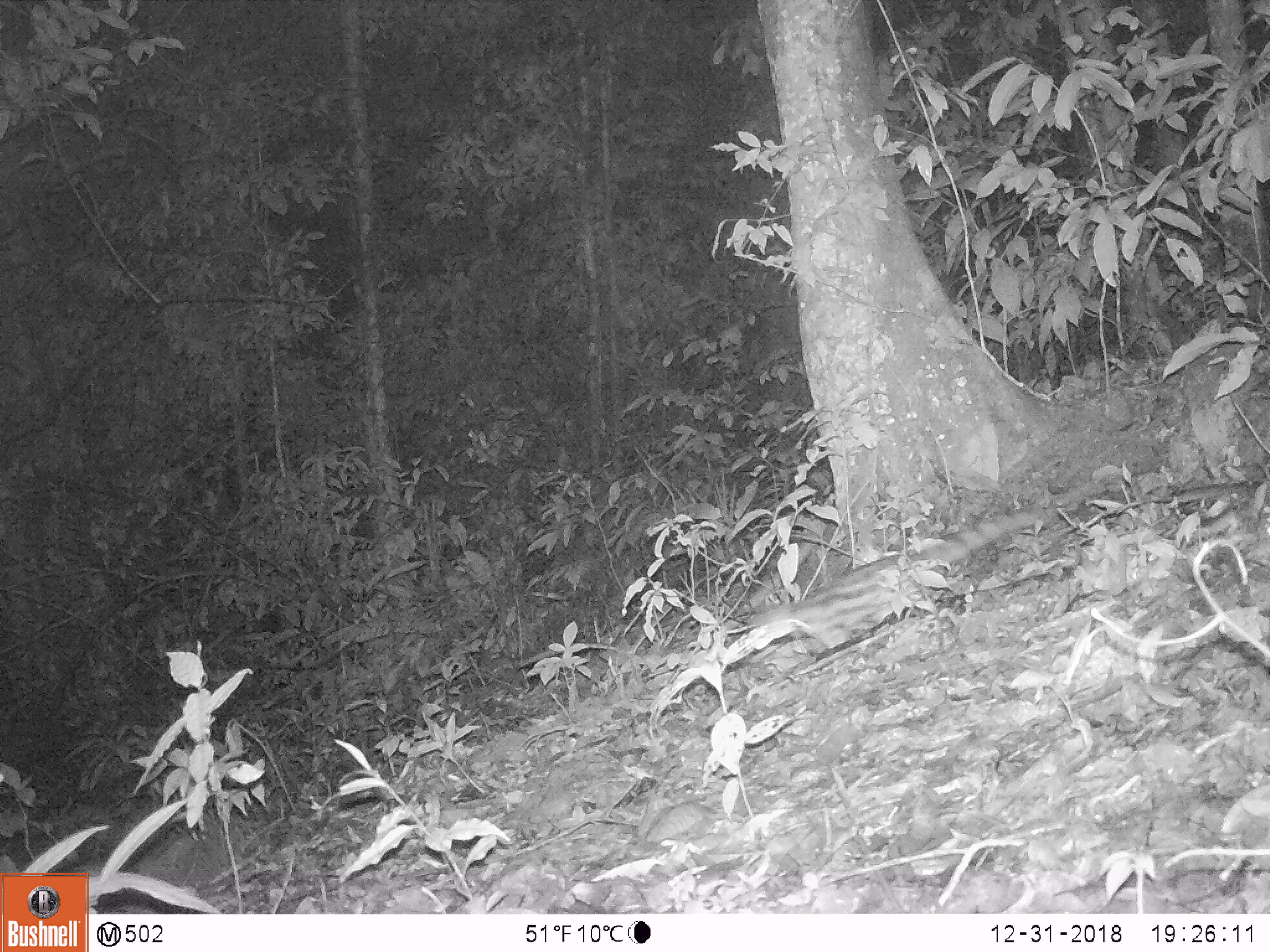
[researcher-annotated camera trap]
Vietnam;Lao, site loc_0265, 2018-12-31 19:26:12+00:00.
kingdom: Animalia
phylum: Chordata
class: Mammalia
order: Carnivora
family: Prionodontidae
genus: Prionodon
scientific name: Prionodon pardicolor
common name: spotted linsang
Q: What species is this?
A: Spotted linsang (Prionodon pardicolor).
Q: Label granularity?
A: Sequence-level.